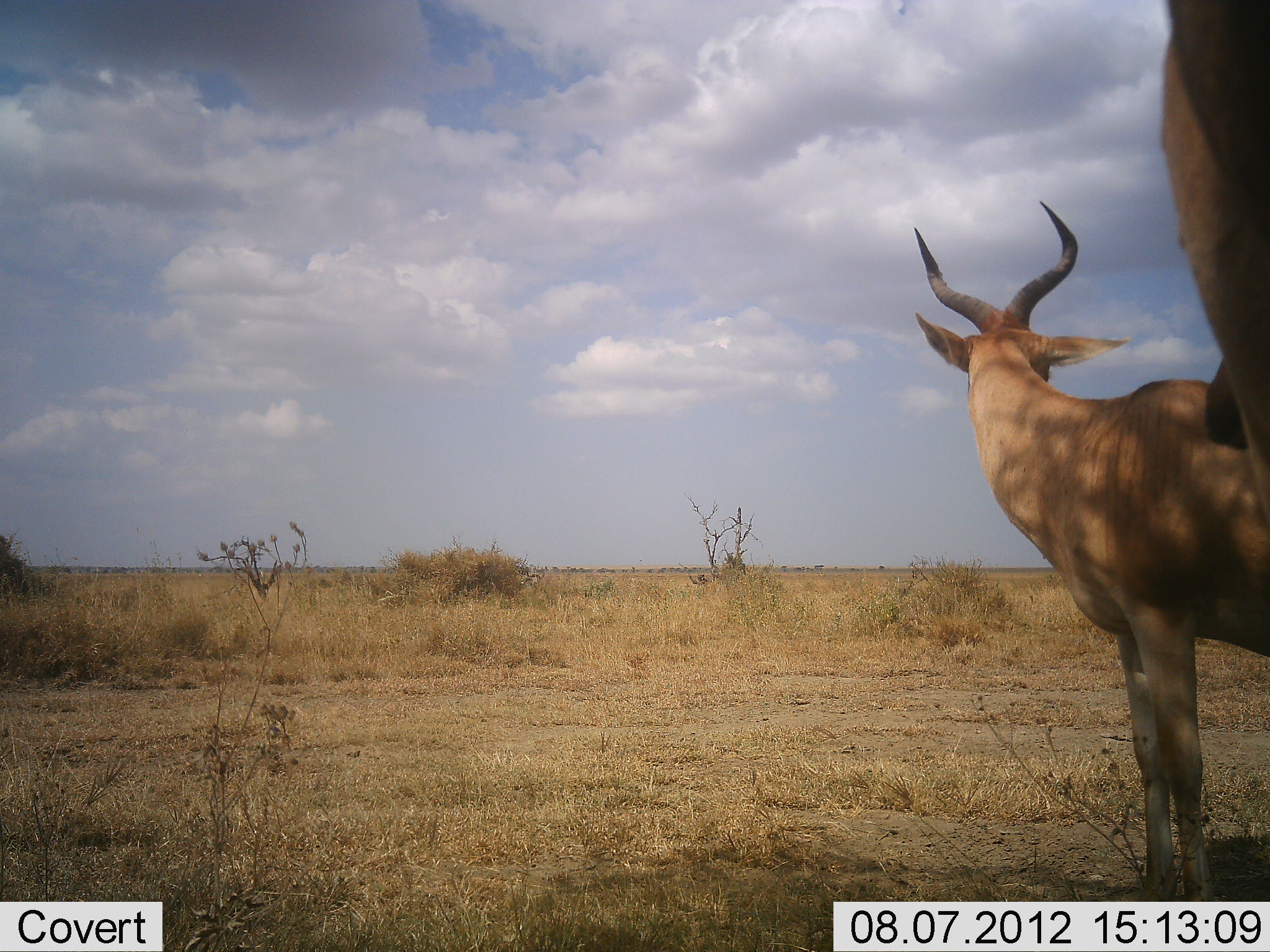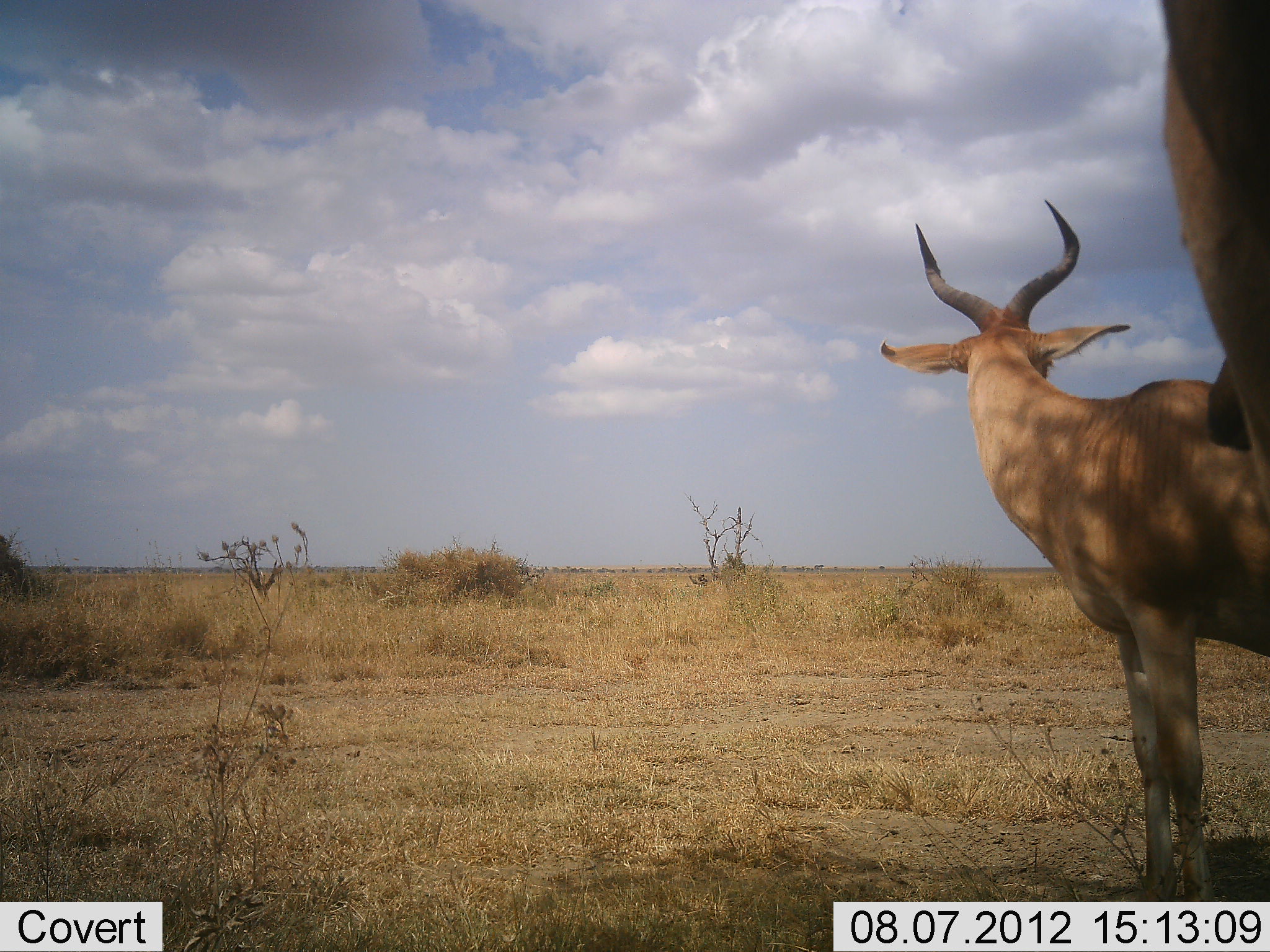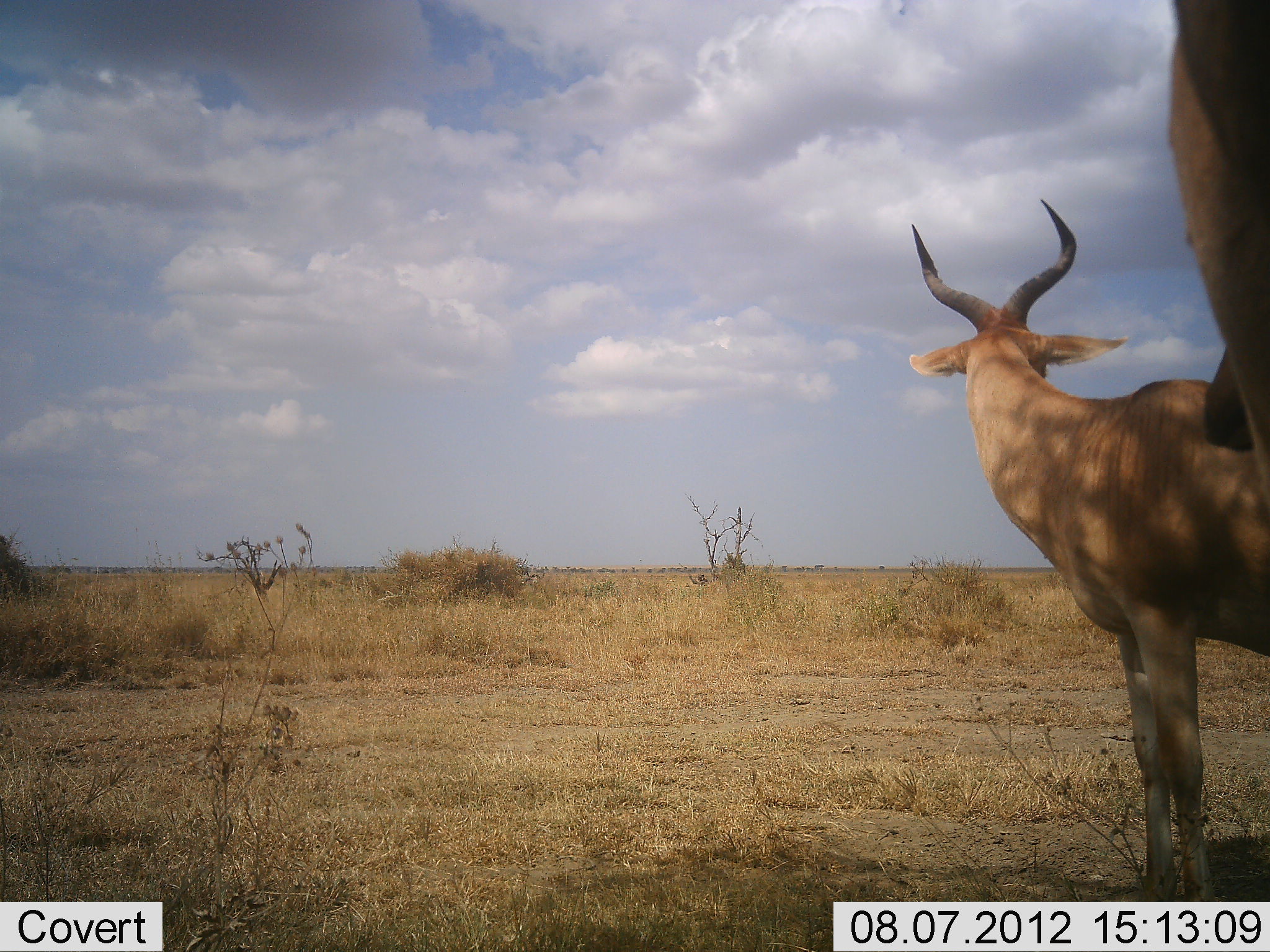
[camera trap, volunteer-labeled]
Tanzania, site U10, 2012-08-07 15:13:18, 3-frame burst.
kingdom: Animalia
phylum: Chordata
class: Mammalia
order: Artiodactyla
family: Bovidae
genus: Alcelaphus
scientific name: Alcelaphus buselaphus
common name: hartebeest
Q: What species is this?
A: Hartebeest (Alcelaphus buselaphus).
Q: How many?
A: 2.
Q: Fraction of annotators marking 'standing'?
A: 100%.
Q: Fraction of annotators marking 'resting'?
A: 0%.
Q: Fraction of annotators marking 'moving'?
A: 0%.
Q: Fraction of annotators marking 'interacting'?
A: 0%.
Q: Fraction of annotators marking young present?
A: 0%.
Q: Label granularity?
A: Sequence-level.